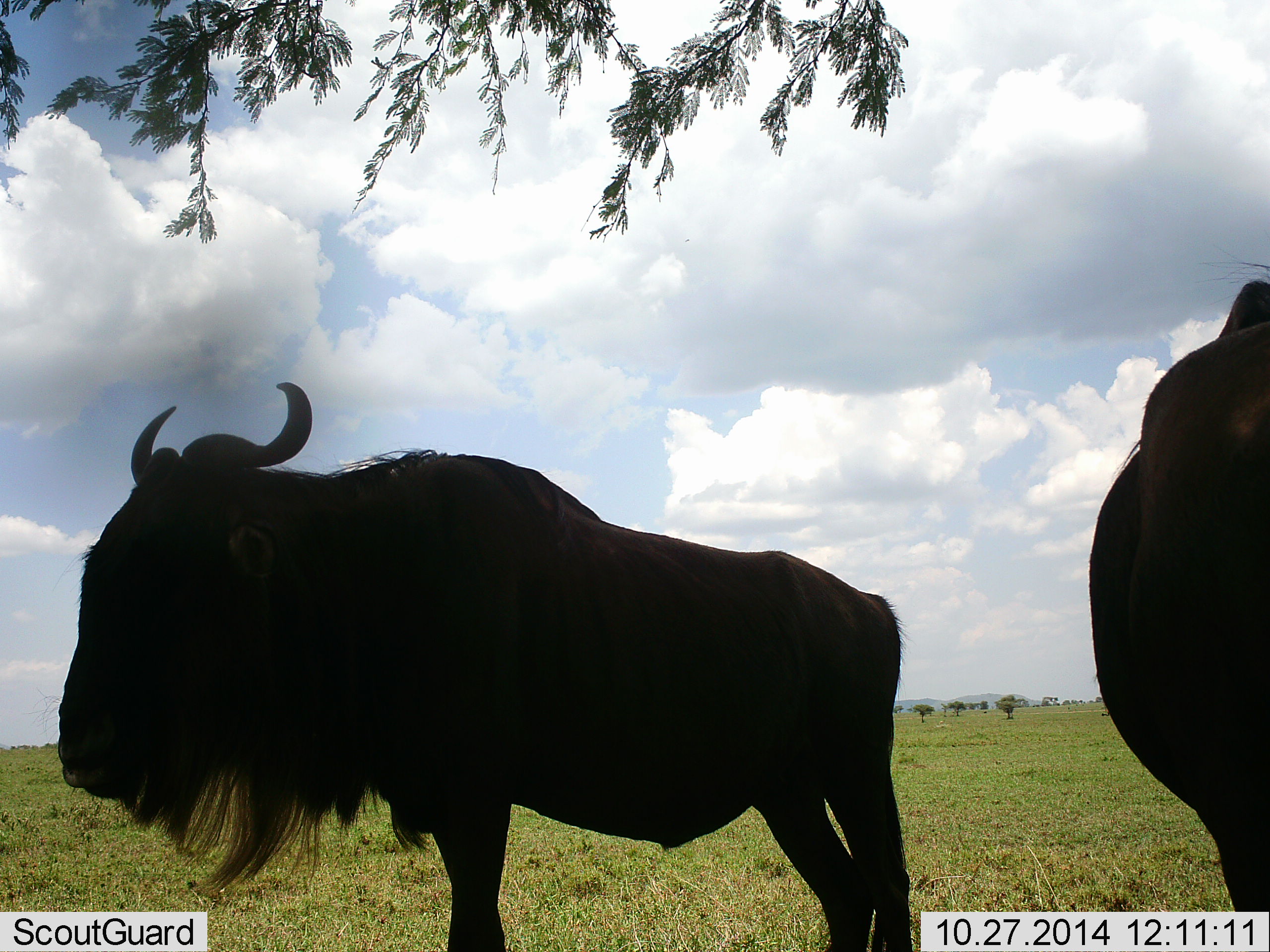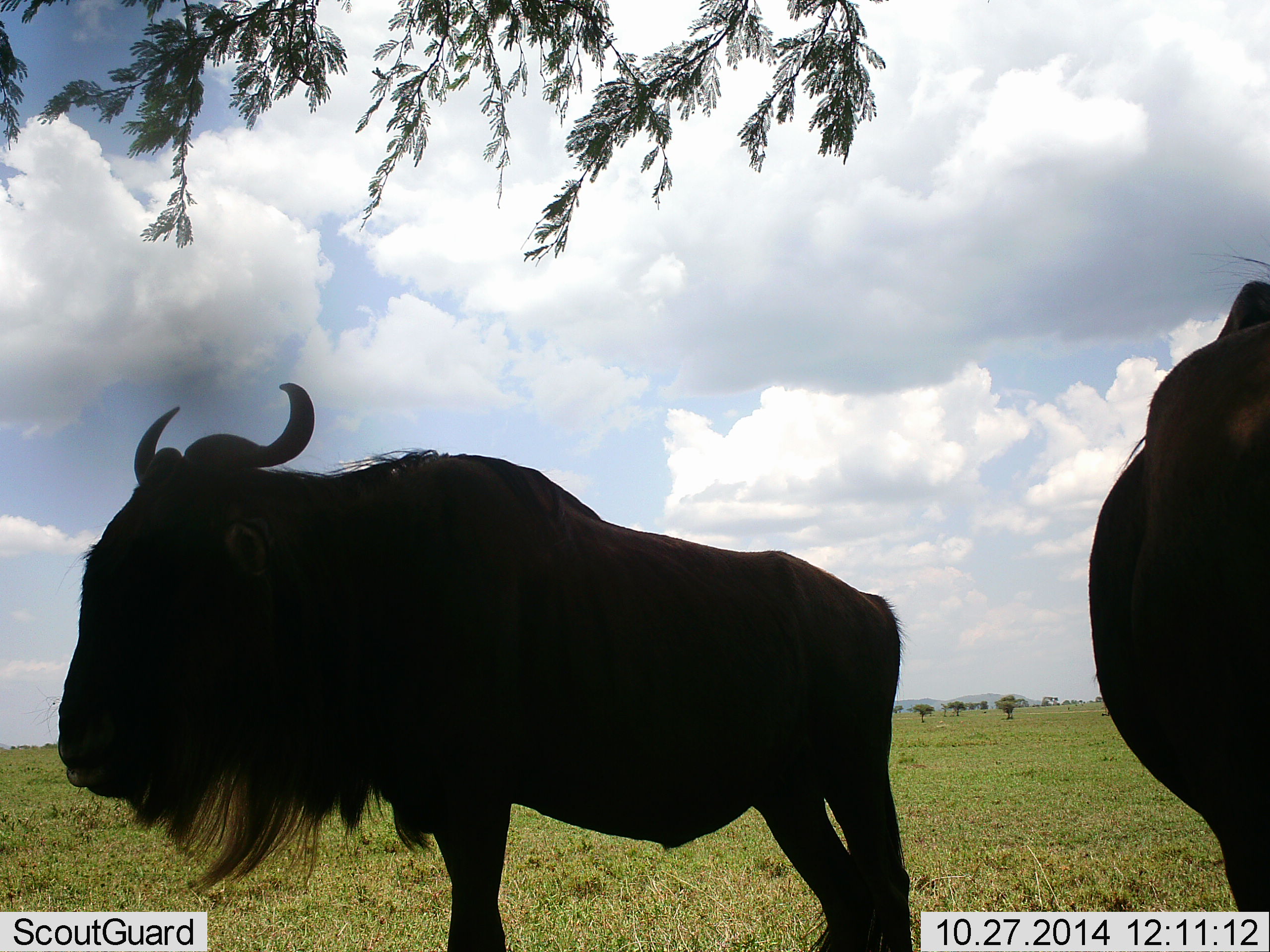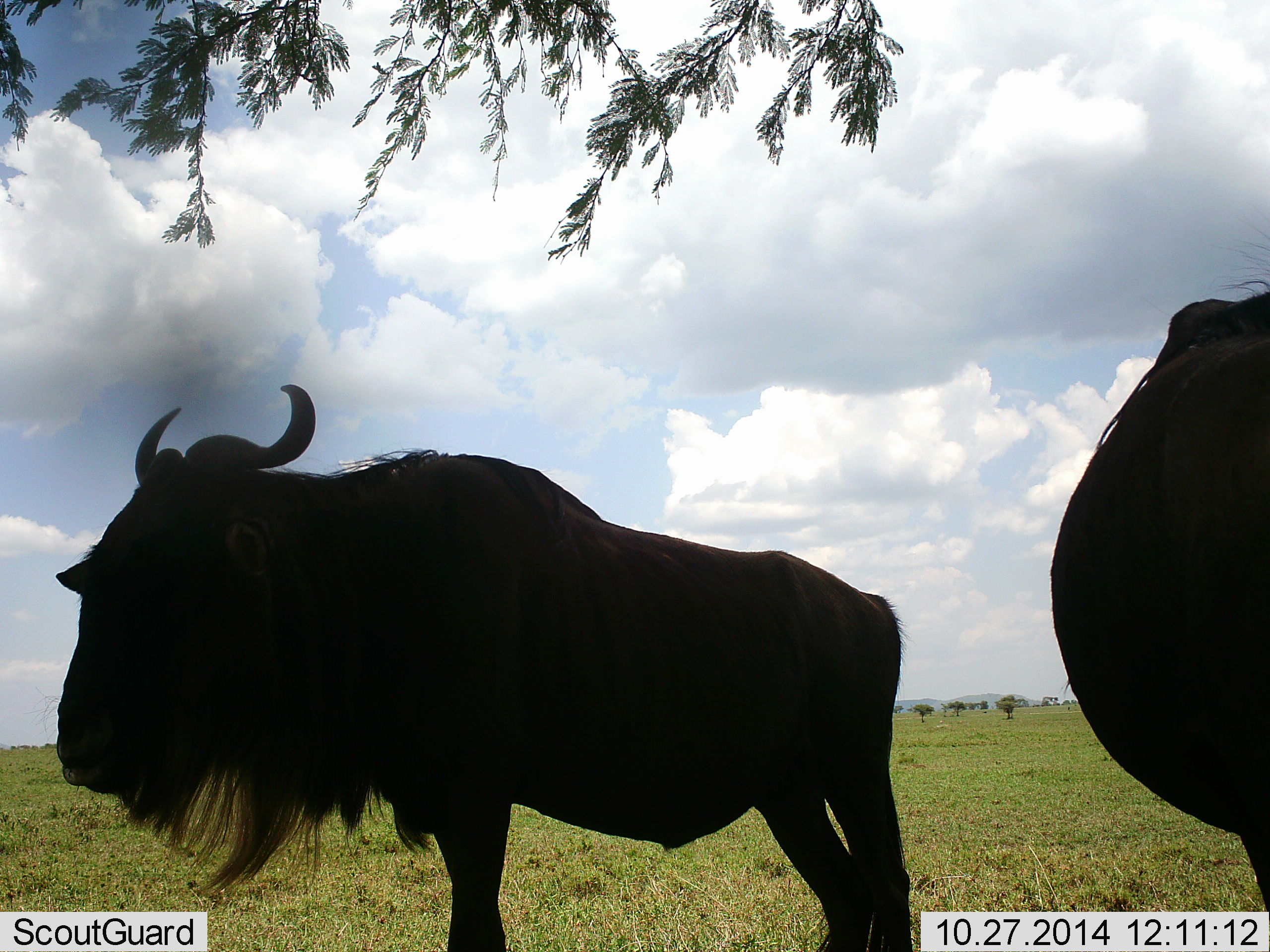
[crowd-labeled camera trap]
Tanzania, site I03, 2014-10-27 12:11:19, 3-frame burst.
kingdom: Animalia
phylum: Chordata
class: Mammalia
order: Artiodactyla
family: Bovidae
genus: Connochaetes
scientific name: Connochaetes taurinus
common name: blue wildebeest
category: wildebeest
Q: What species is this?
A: Wildebeest (blue wildebeest) (Connochaetes taurinus).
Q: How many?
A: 2.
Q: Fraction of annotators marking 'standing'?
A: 90%.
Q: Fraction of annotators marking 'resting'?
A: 10%.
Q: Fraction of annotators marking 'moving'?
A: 0%.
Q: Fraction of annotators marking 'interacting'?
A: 0%.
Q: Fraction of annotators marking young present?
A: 0%.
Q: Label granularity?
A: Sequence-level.